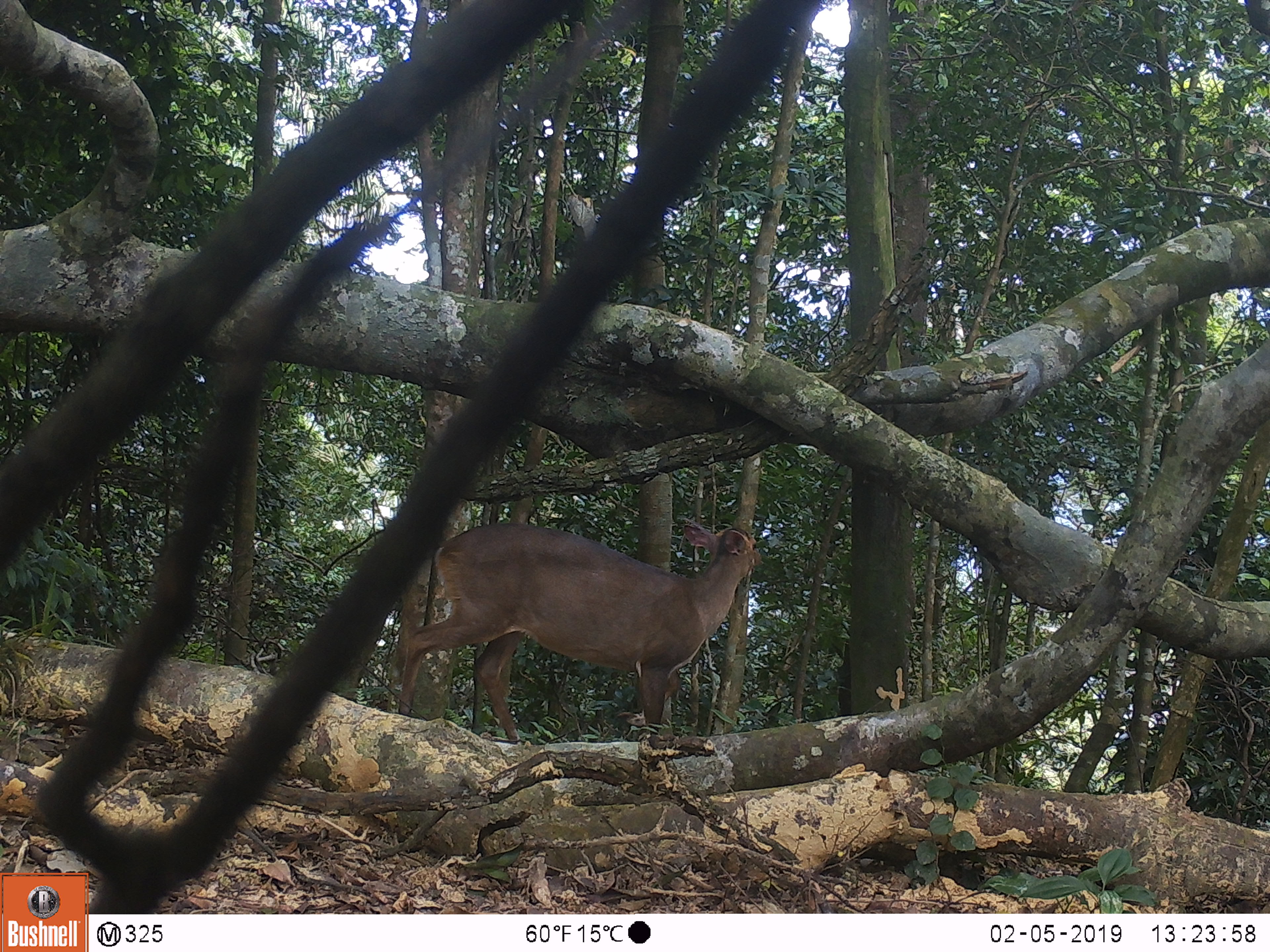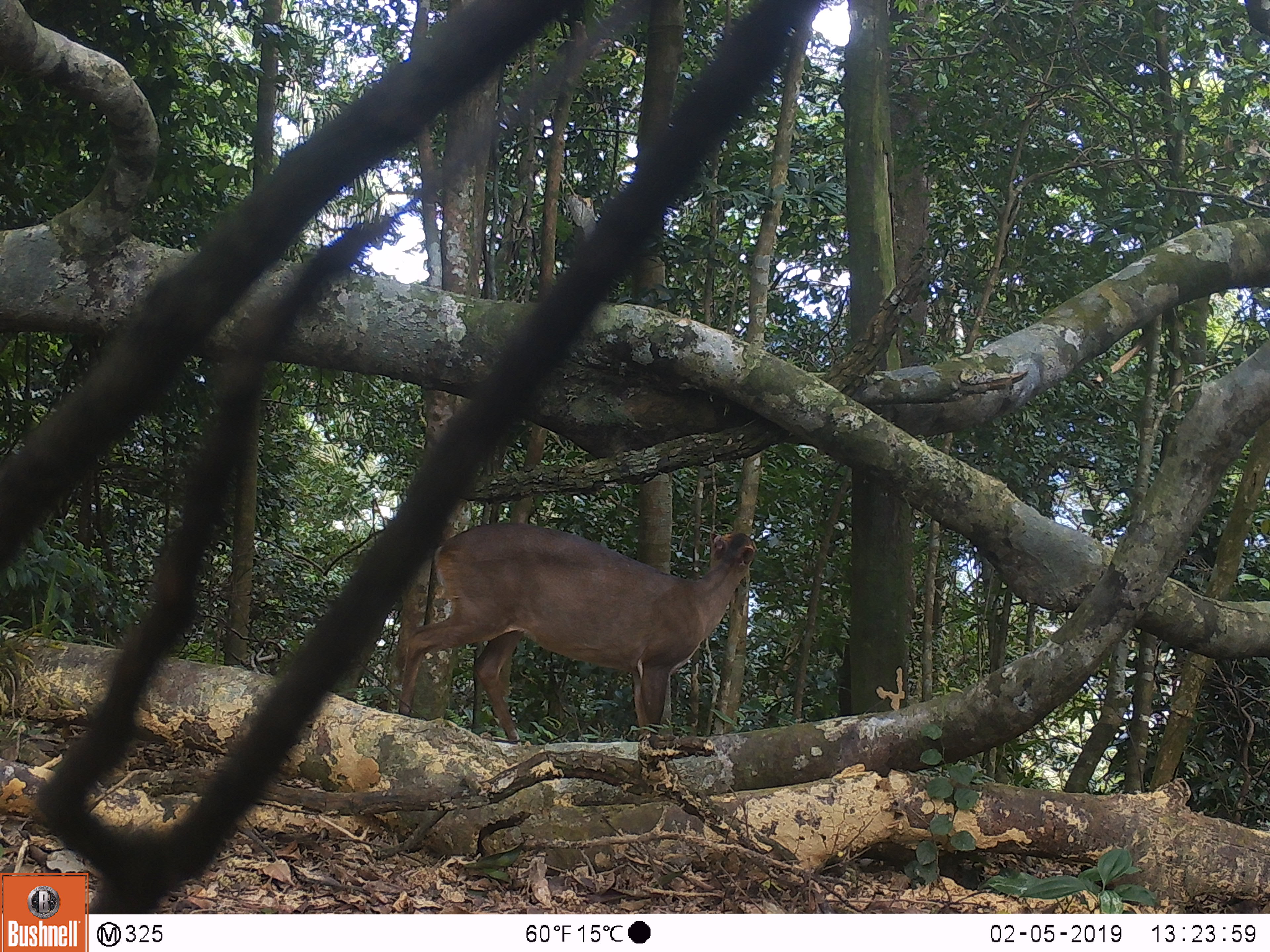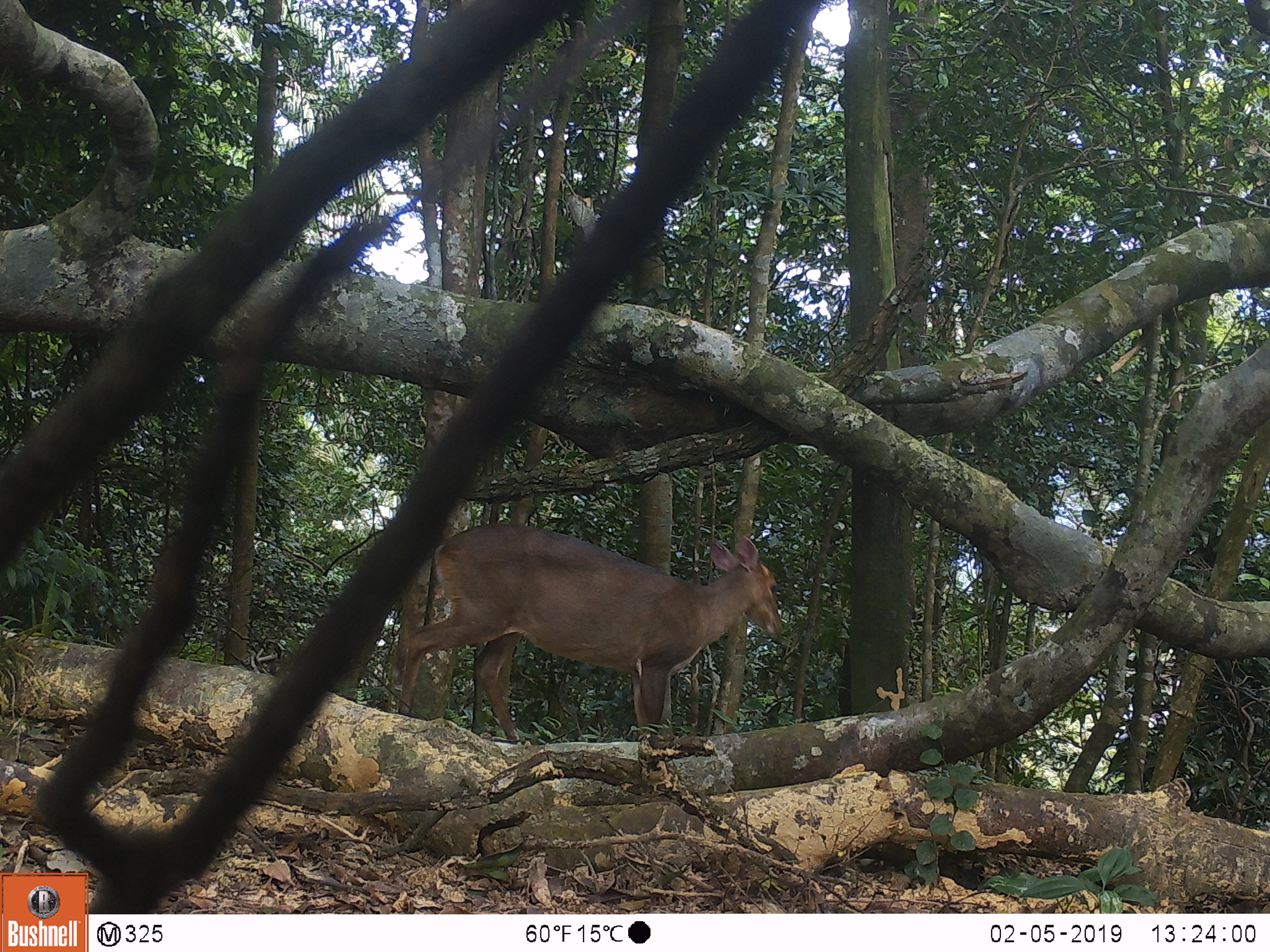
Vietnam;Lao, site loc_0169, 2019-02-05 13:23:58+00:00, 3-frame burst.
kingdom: Animalia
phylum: Chordata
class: Mammalia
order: Artiodactyla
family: Cervidae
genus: Muntiacus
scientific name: Muntiacus rooseveltorum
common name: roosevelt's muntjac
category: roosevelts muntjac group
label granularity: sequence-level